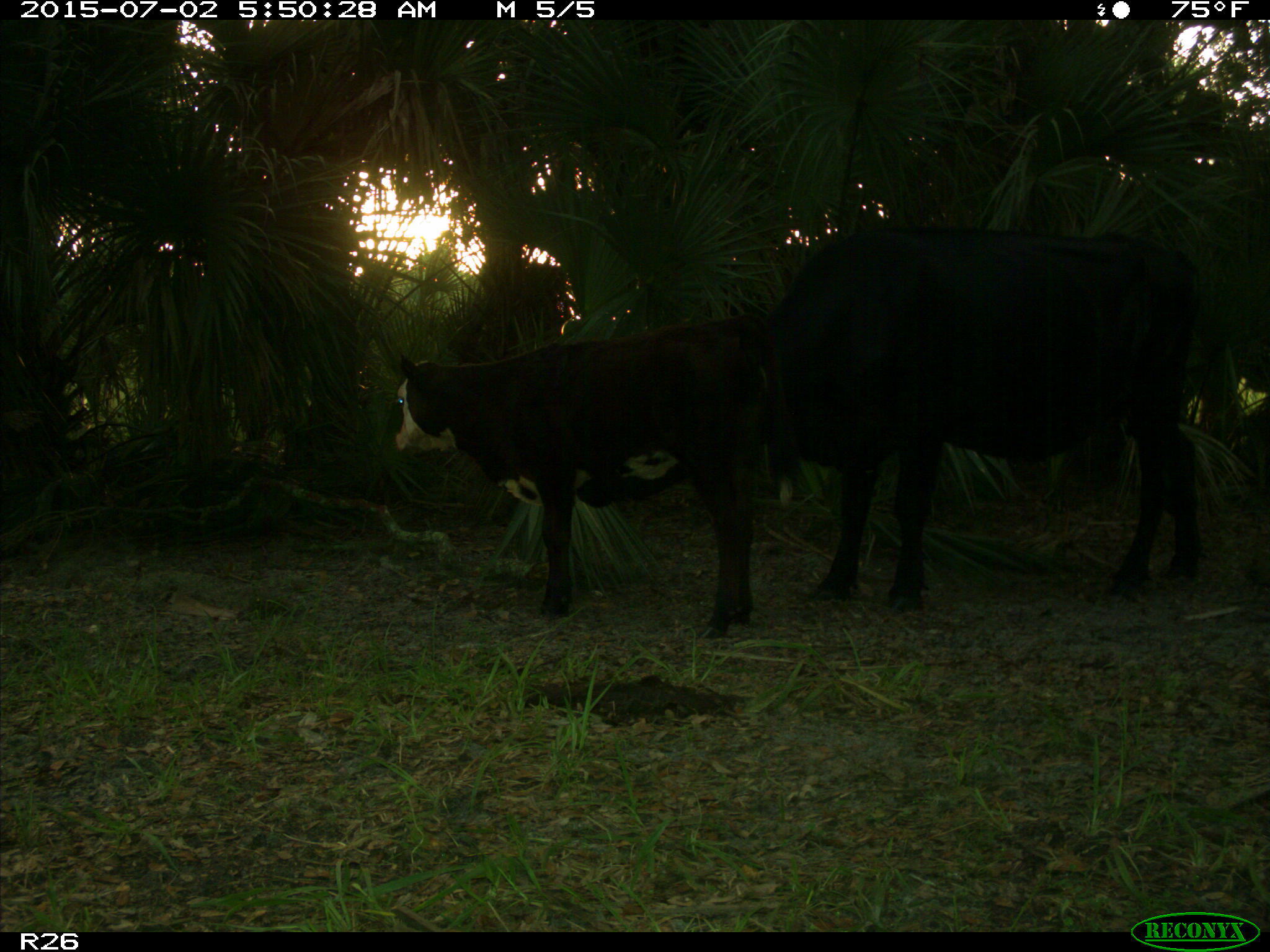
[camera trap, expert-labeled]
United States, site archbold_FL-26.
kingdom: Animalia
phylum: Chordata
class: Mammalia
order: Artiodactyla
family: Bovidae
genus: Bos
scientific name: Bos taurus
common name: domestic cow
Bos taurus (domestic cow).